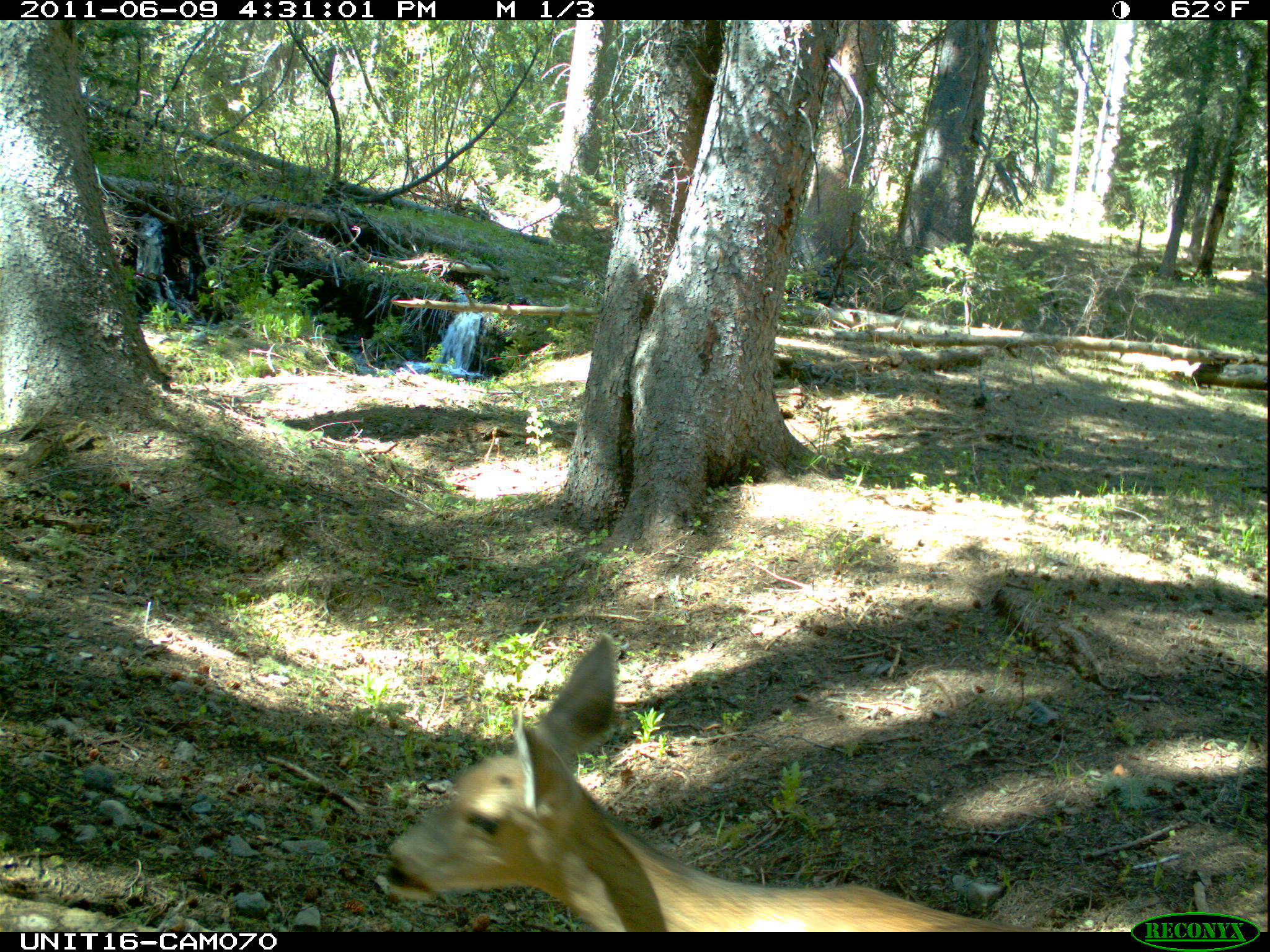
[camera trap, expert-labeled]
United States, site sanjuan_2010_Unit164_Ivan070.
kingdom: Animalia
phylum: Chordata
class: Mammalia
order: Artiodactyla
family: Cervidae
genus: Odocoileus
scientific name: Odocoileus hemionus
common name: mule deer